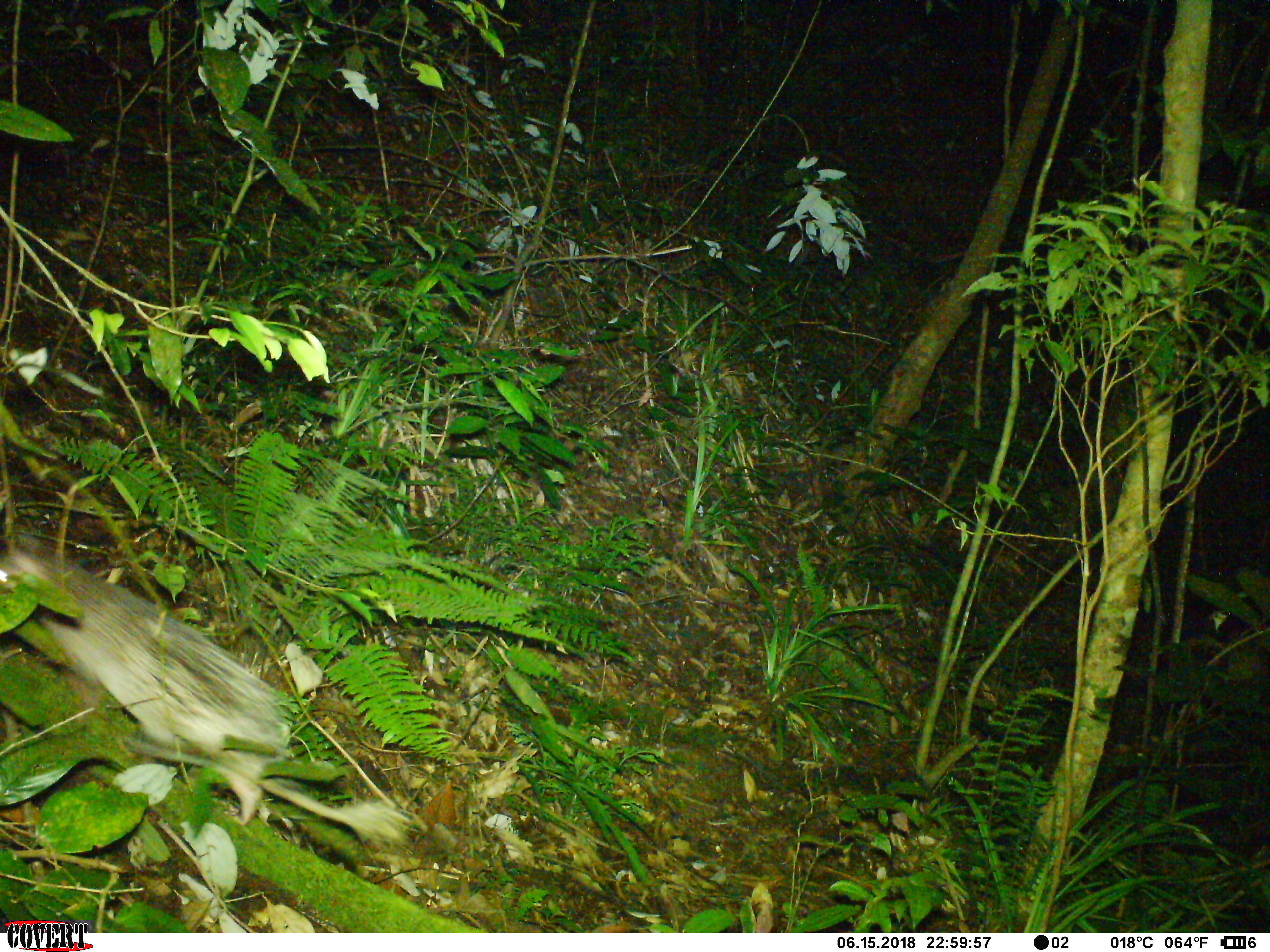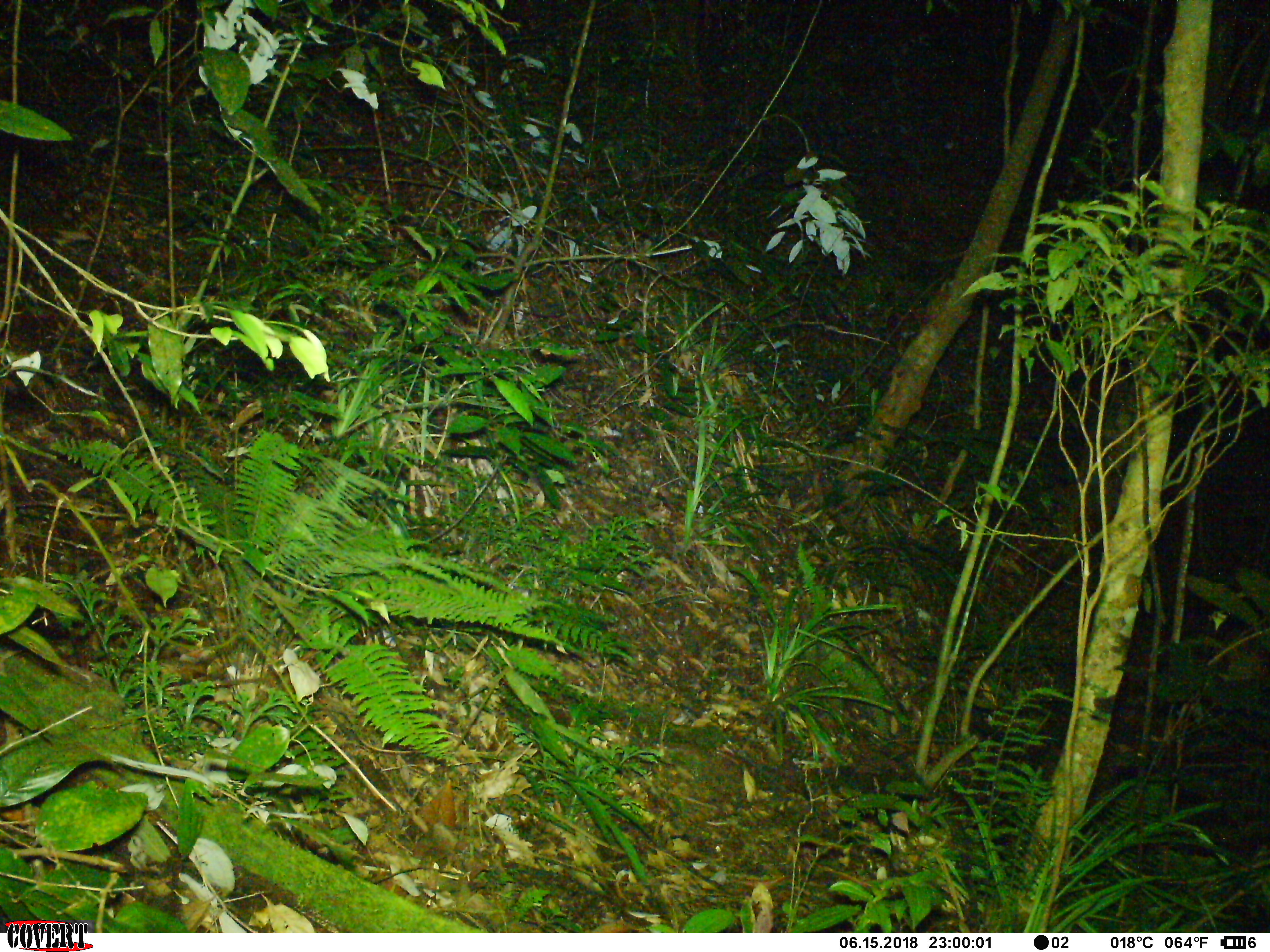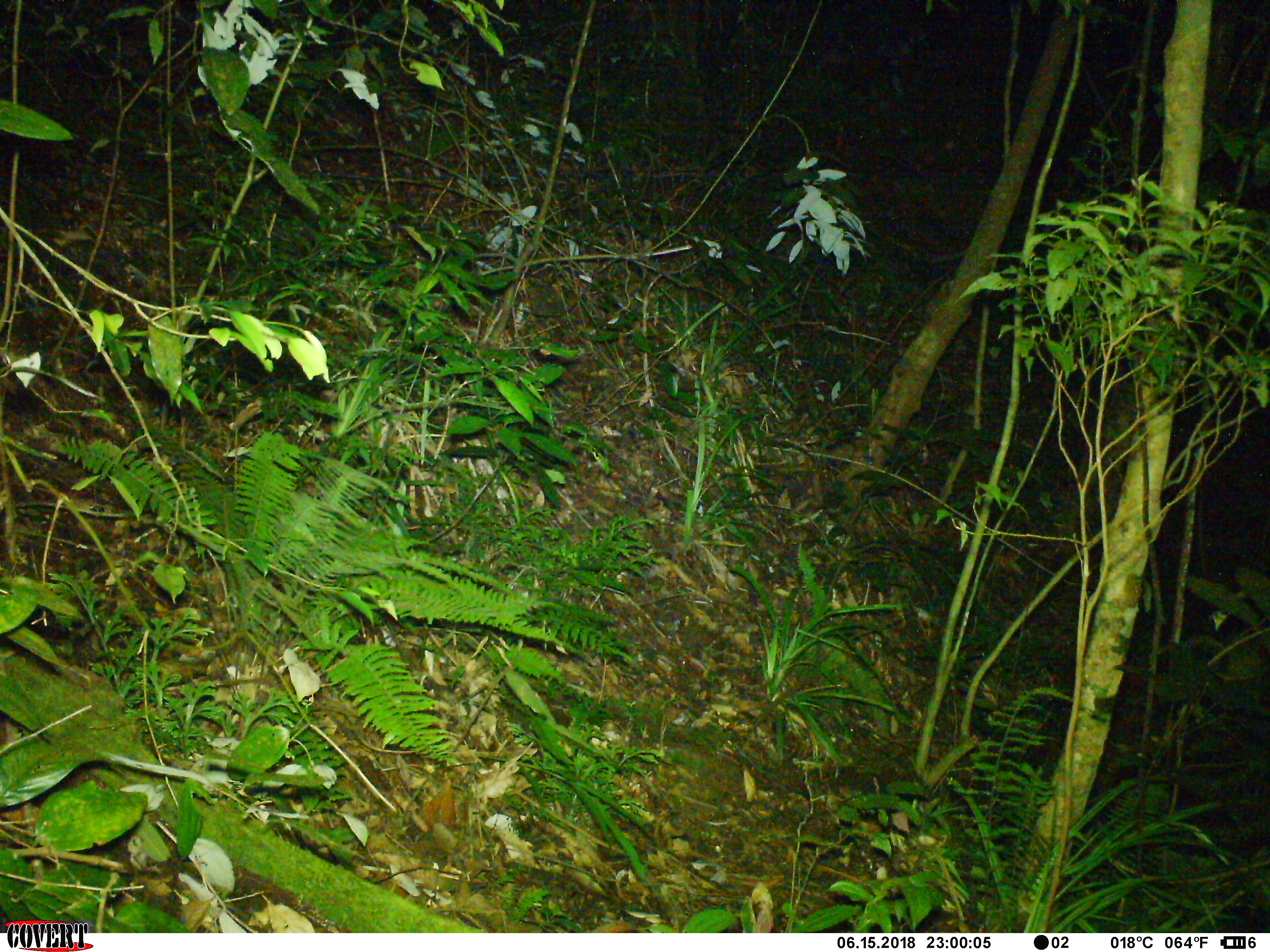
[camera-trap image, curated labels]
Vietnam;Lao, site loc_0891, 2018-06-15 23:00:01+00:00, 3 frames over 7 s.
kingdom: Animalia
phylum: Chordata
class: Mammalia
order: Rodentia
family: Hystricidae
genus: Atherurus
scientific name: Atherurus macrourus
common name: asiatic brush-tailed porcupine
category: asiatic brush tailed porcupine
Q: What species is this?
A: Asiatic brush tailed porcupine (asiatic brush-tailed porcupine) (Atherurus macrourus).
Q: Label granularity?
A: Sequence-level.